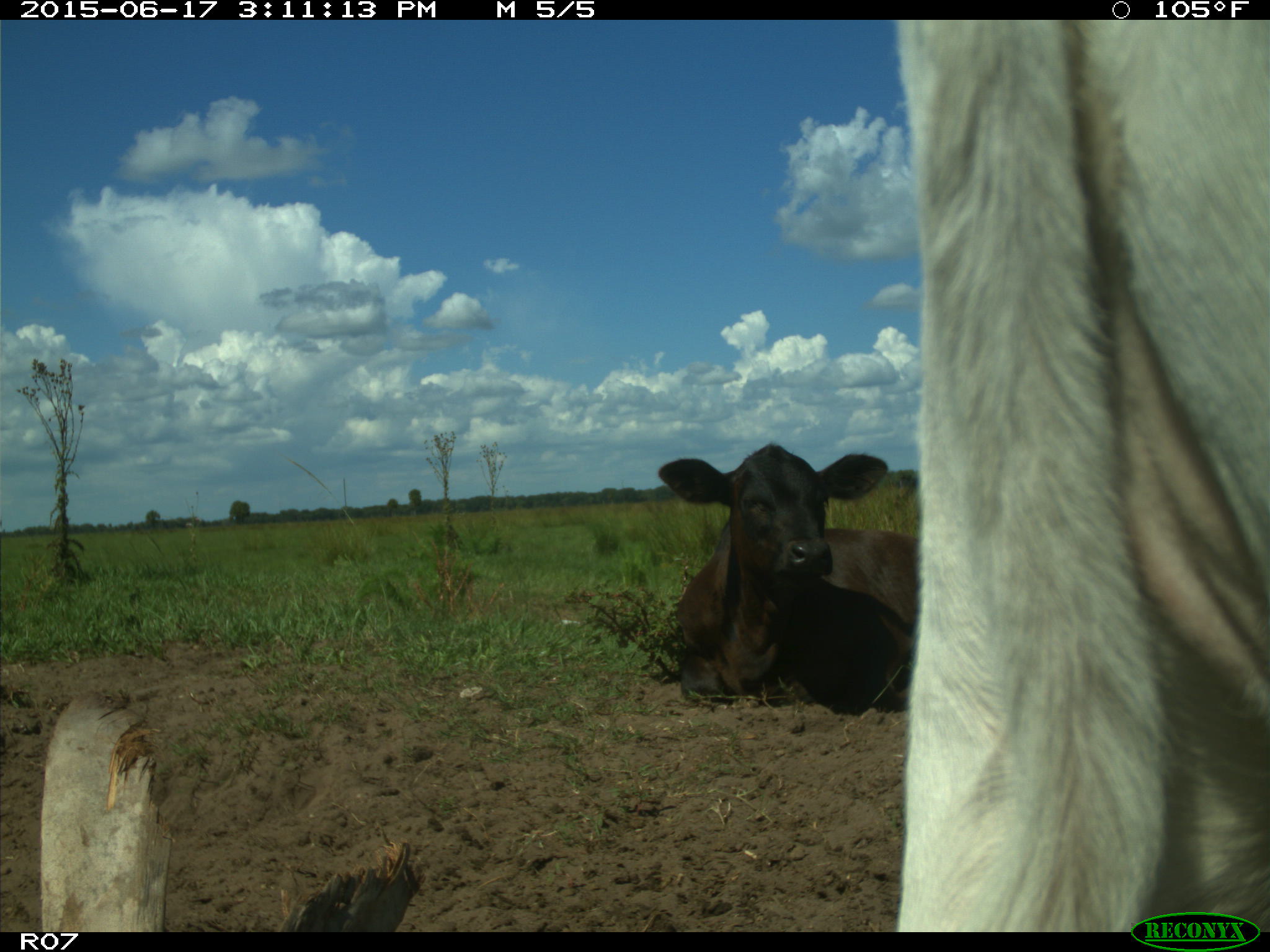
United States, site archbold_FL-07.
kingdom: Animalia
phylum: Chordata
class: Mammalia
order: Artiodactyla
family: Bovidae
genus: Bos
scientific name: Bos taurus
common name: domestic cow